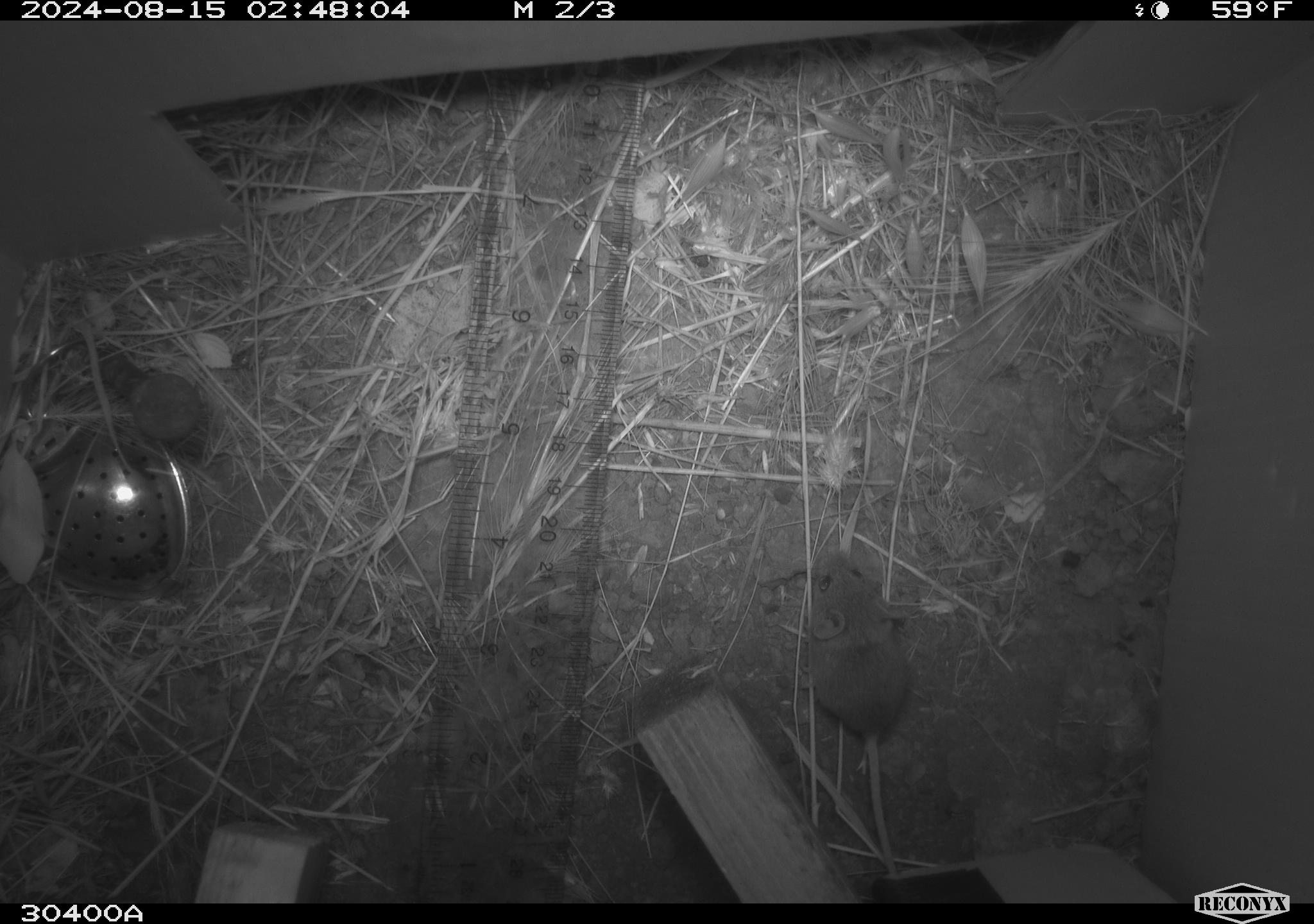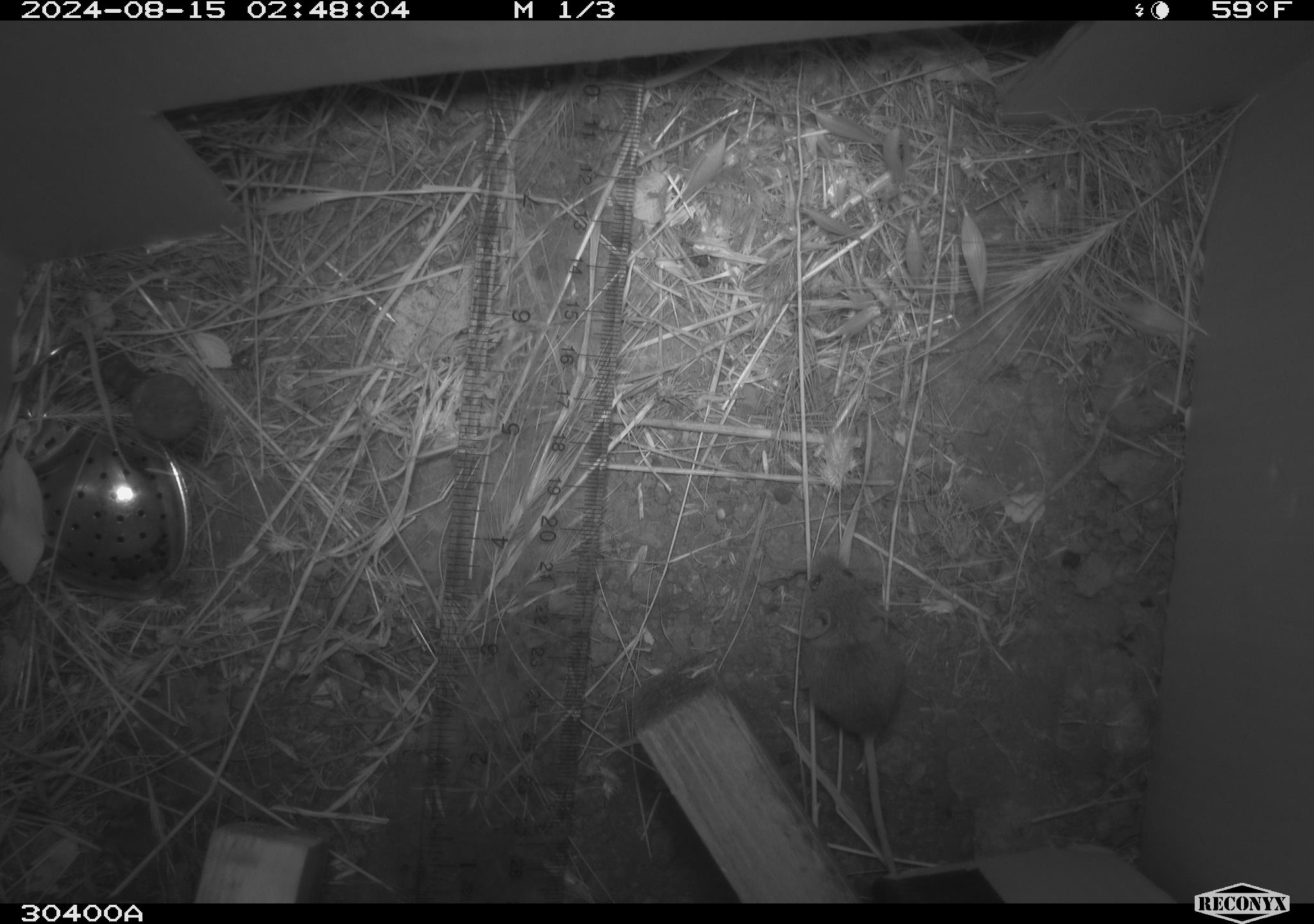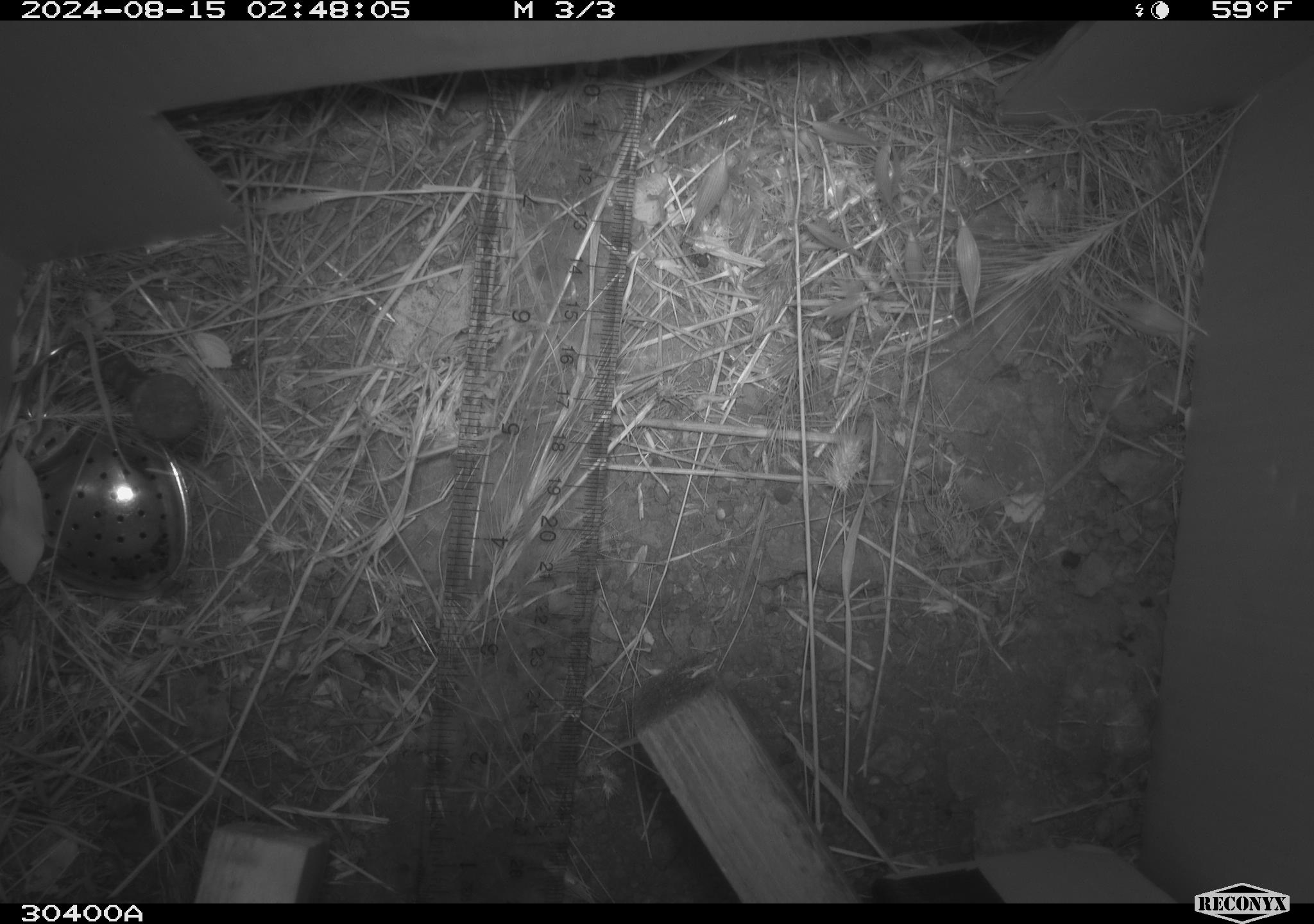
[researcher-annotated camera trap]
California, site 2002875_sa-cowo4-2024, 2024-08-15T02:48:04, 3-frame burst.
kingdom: Animalia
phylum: Chordata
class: Mammalia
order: Rodentia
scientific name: Rodentia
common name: mouse species